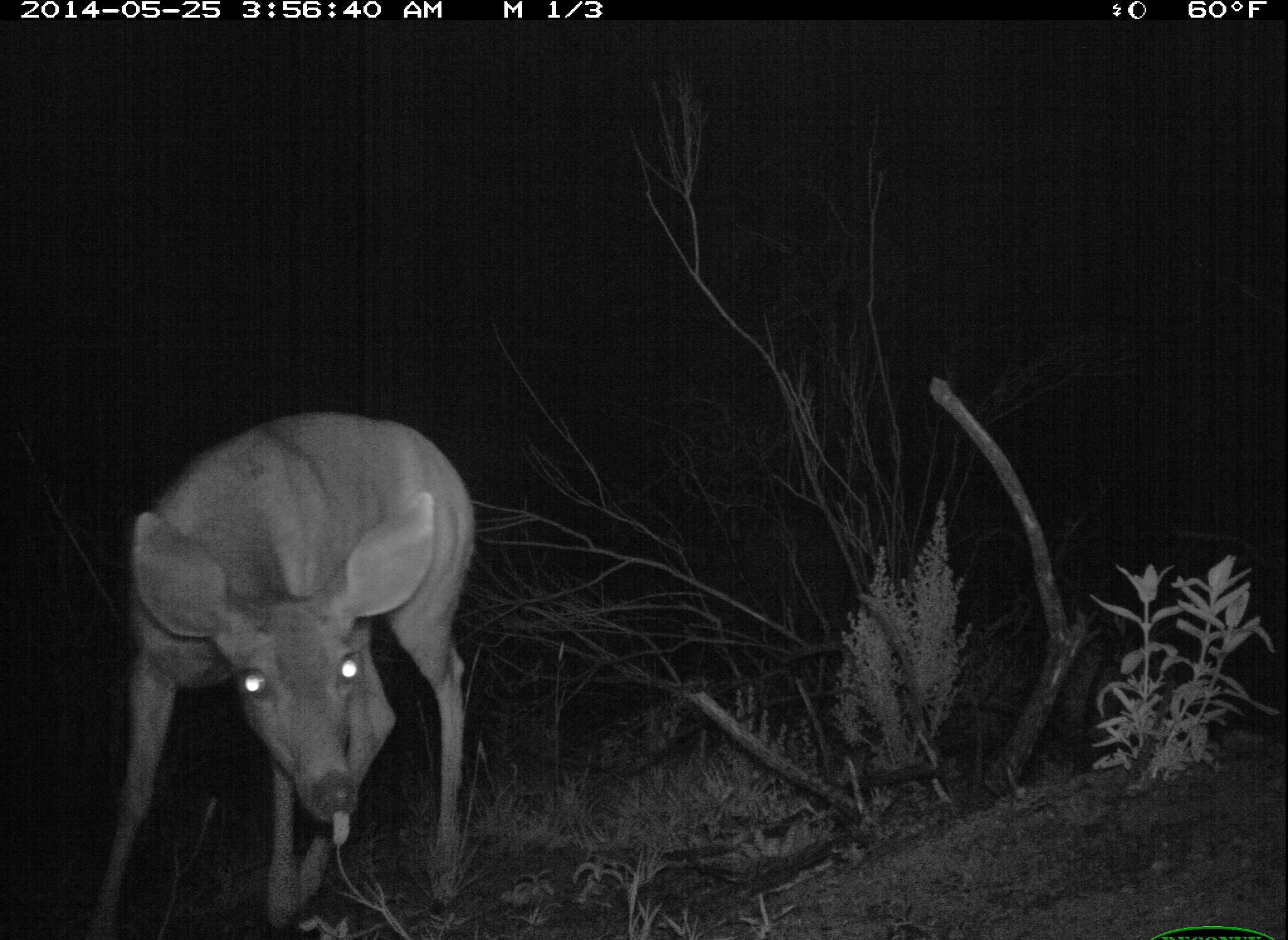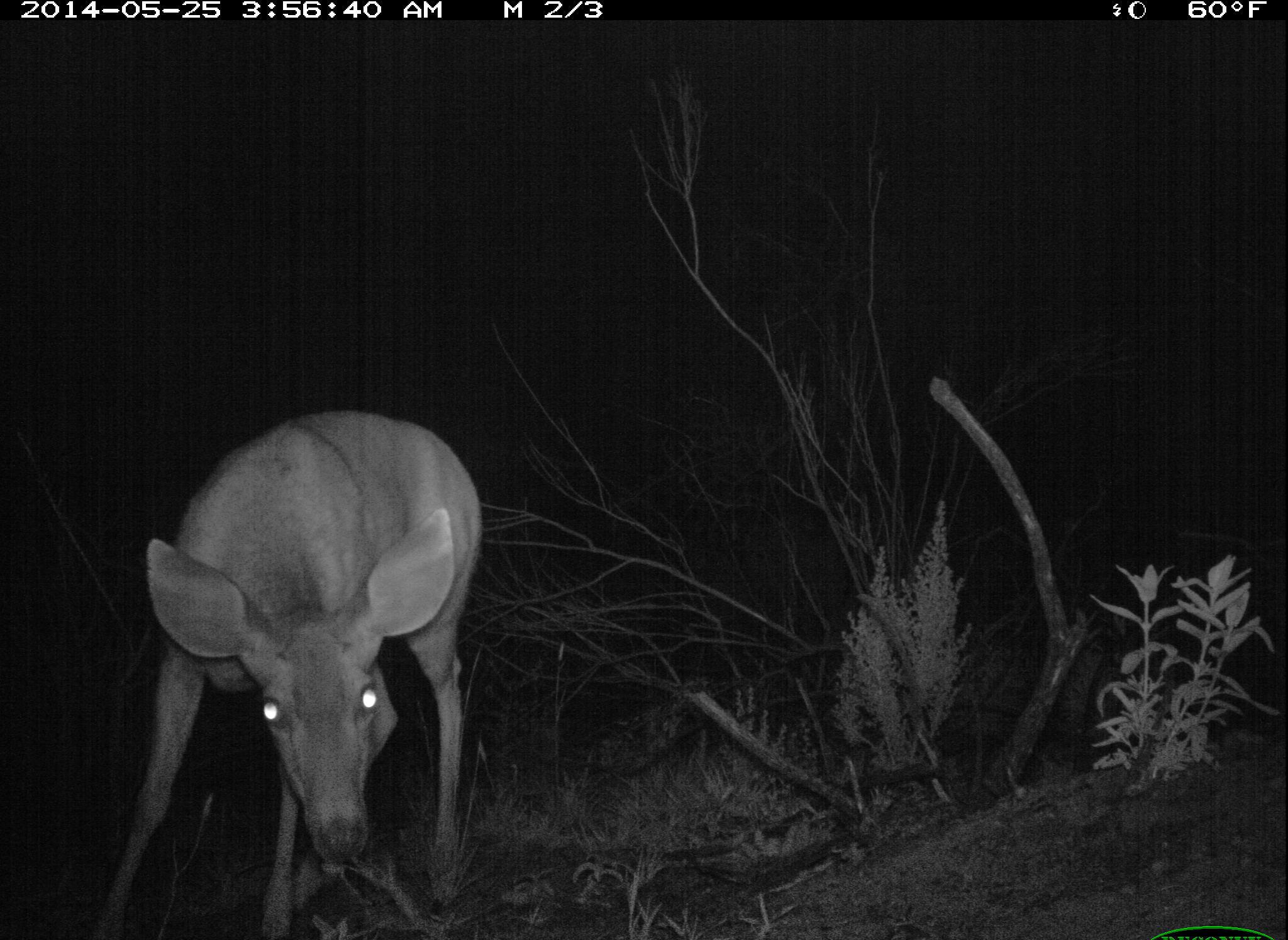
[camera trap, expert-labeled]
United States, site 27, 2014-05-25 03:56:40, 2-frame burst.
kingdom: Animalia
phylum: Chordata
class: Mammalia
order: Artiodactyla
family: Cervidae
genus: Odocoileus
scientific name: Odocoileus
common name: deer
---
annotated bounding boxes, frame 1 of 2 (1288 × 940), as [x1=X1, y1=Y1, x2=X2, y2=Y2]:
deer: [x1=86, y1=415, x2=482, y2=940]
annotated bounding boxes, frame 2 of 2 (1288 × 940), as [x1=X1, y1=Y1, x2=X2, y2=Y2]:
deer: [x1=93, y1=409, x2=480, y2=940]